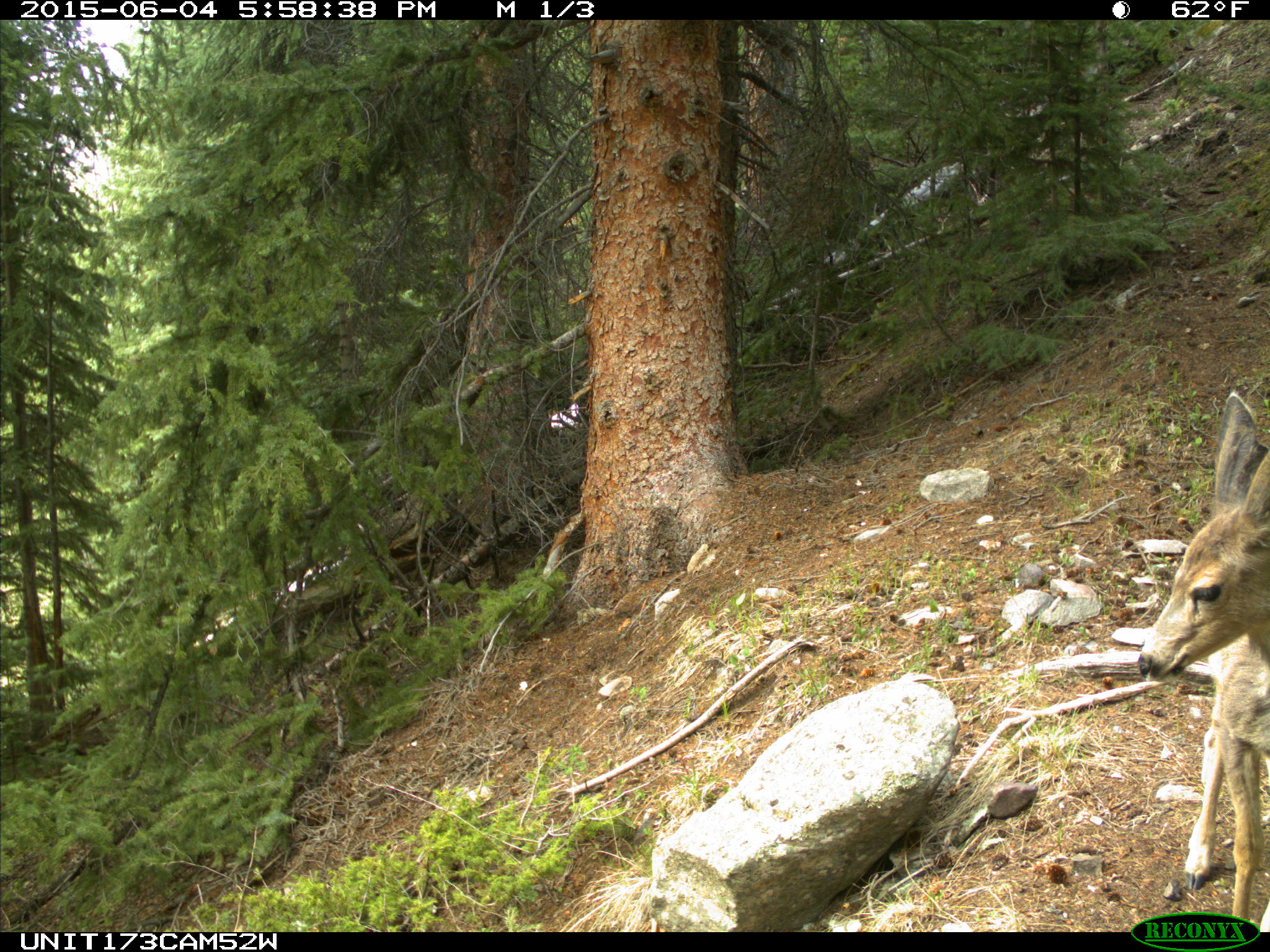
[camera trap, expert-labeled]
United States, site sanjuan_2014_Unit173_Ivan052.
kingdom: Animalia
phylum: Chordata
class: Mammalia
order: Artiodactyla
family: Cervidae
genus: Odocoileus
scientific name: Odocoileus hemionus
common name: mule deer